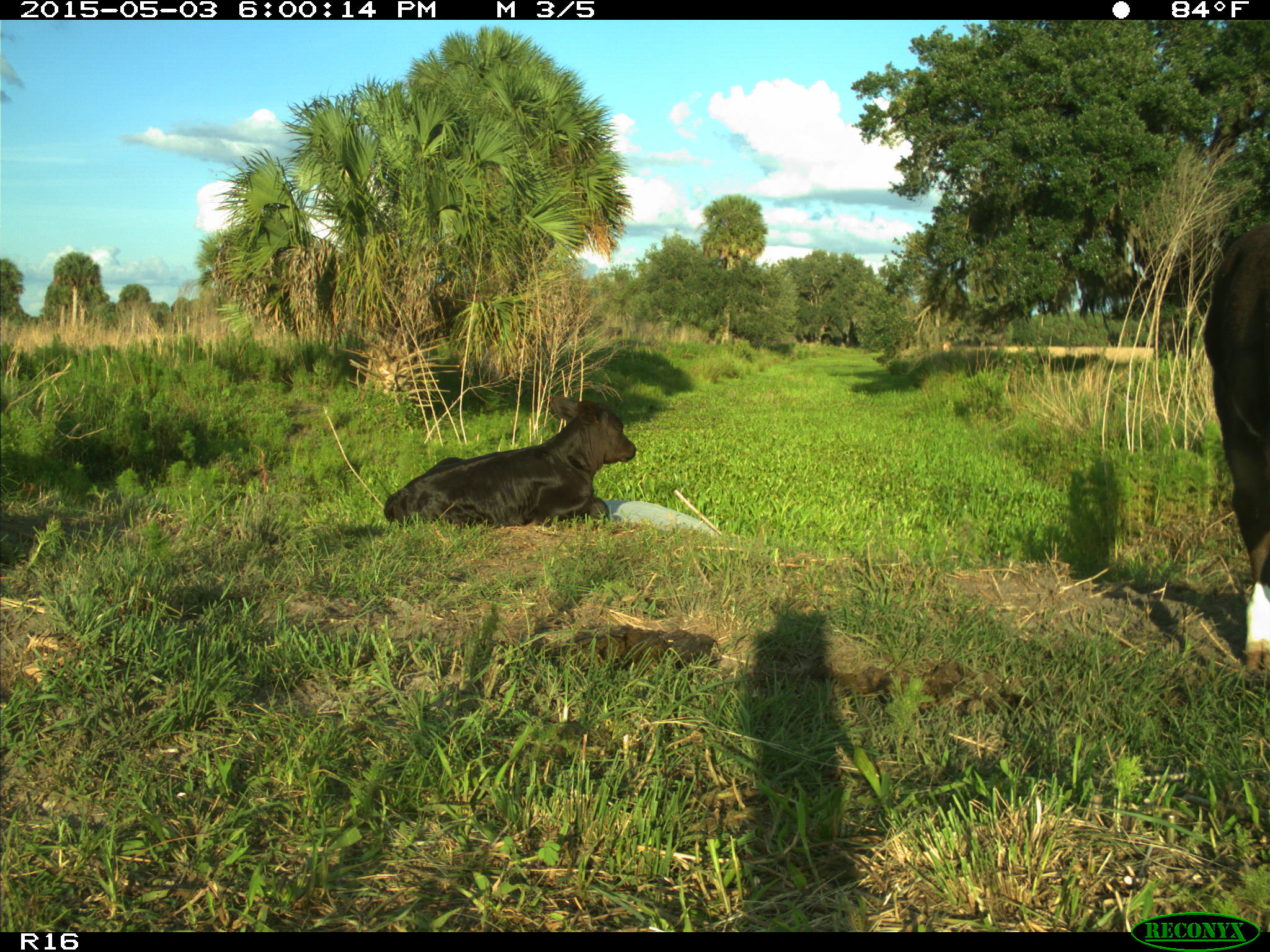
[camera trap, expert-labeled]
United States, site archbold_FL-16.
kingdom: Animalia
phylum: Chordata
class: Mammalia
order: Artiodactyla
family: Bovidae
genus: Bos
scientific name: Bos taurus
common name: domestic cow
Bos taurus (domestic cow).